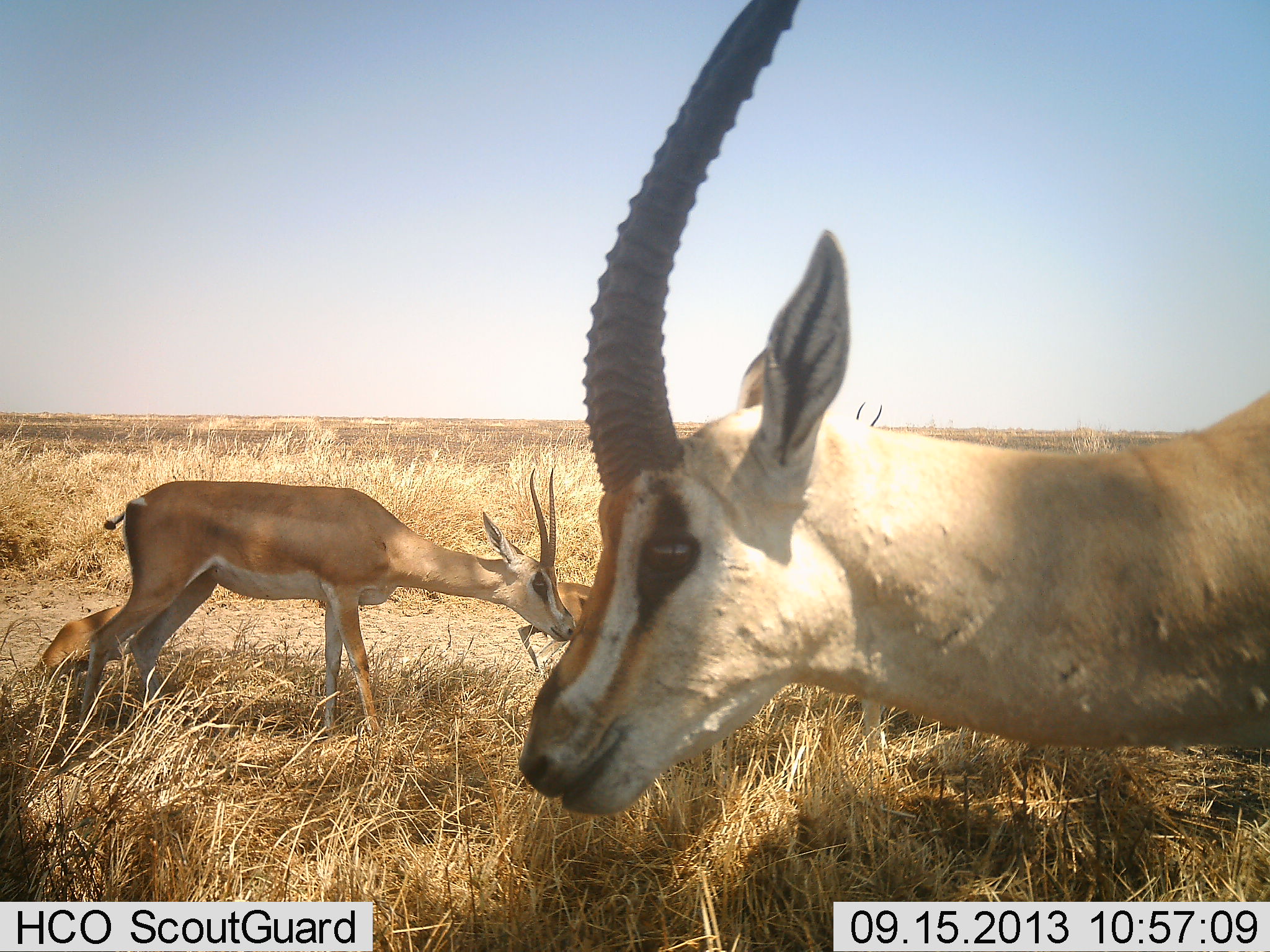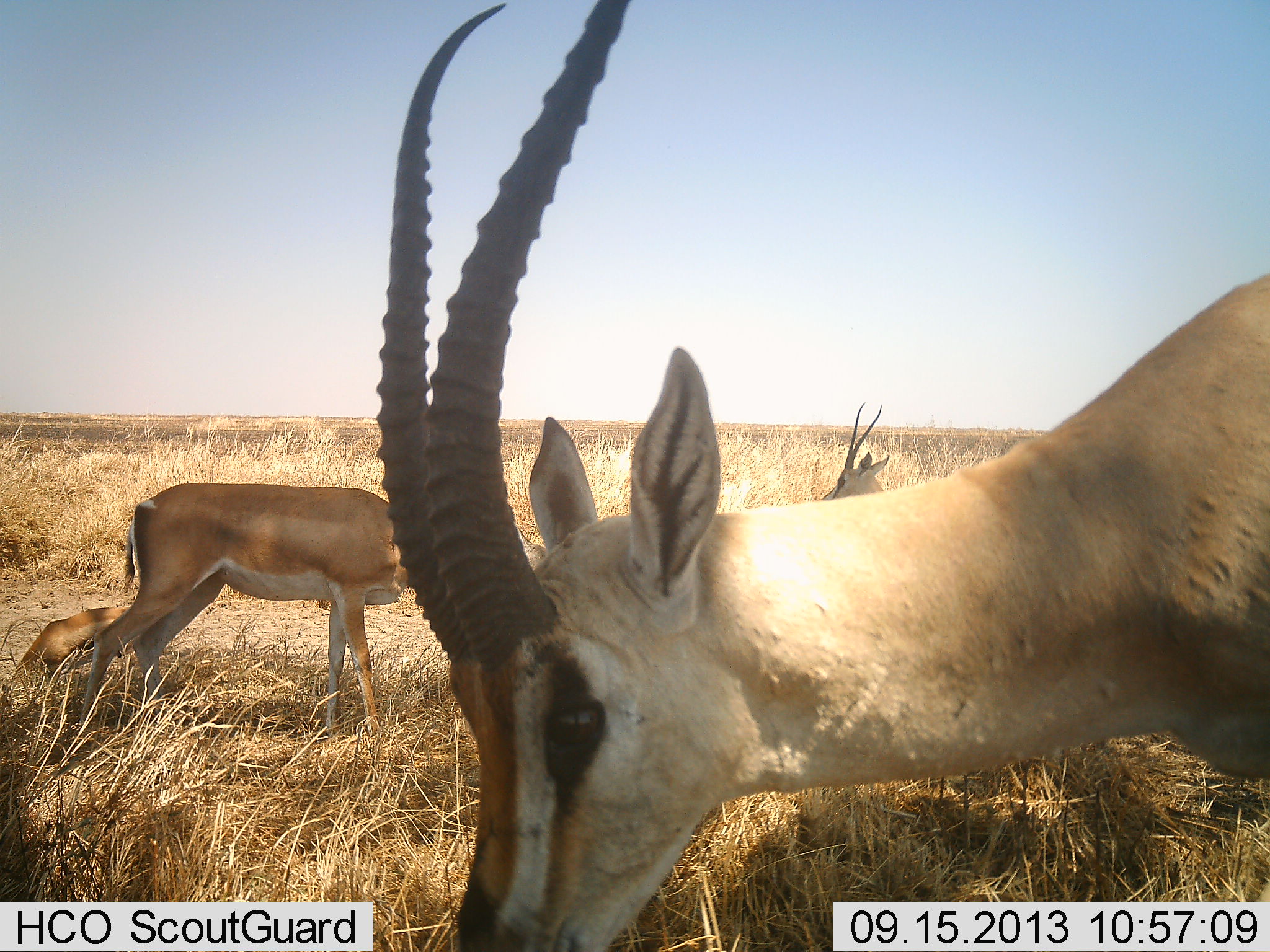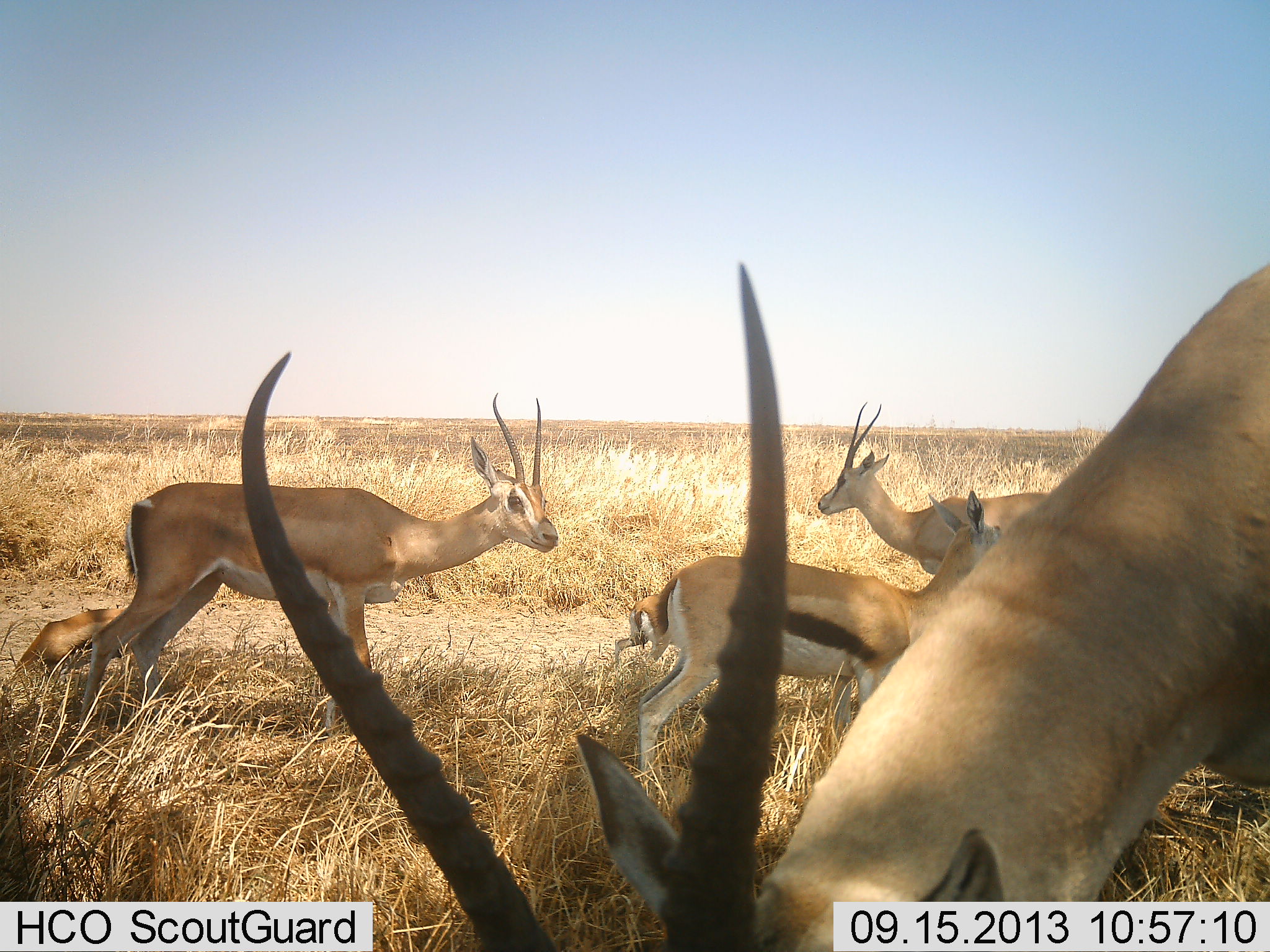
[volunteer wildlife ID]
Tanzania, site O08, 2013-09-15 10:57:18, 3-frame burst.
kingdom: Animalia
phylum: Chordata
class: Mammalia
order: Artiodactyla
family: Bovidae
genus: Nanger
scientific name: Nanger granti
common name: grant's gazelle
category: gazellegrants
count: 4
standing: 78%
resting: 9%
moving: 4%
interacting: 4%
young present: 39%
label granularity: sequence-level